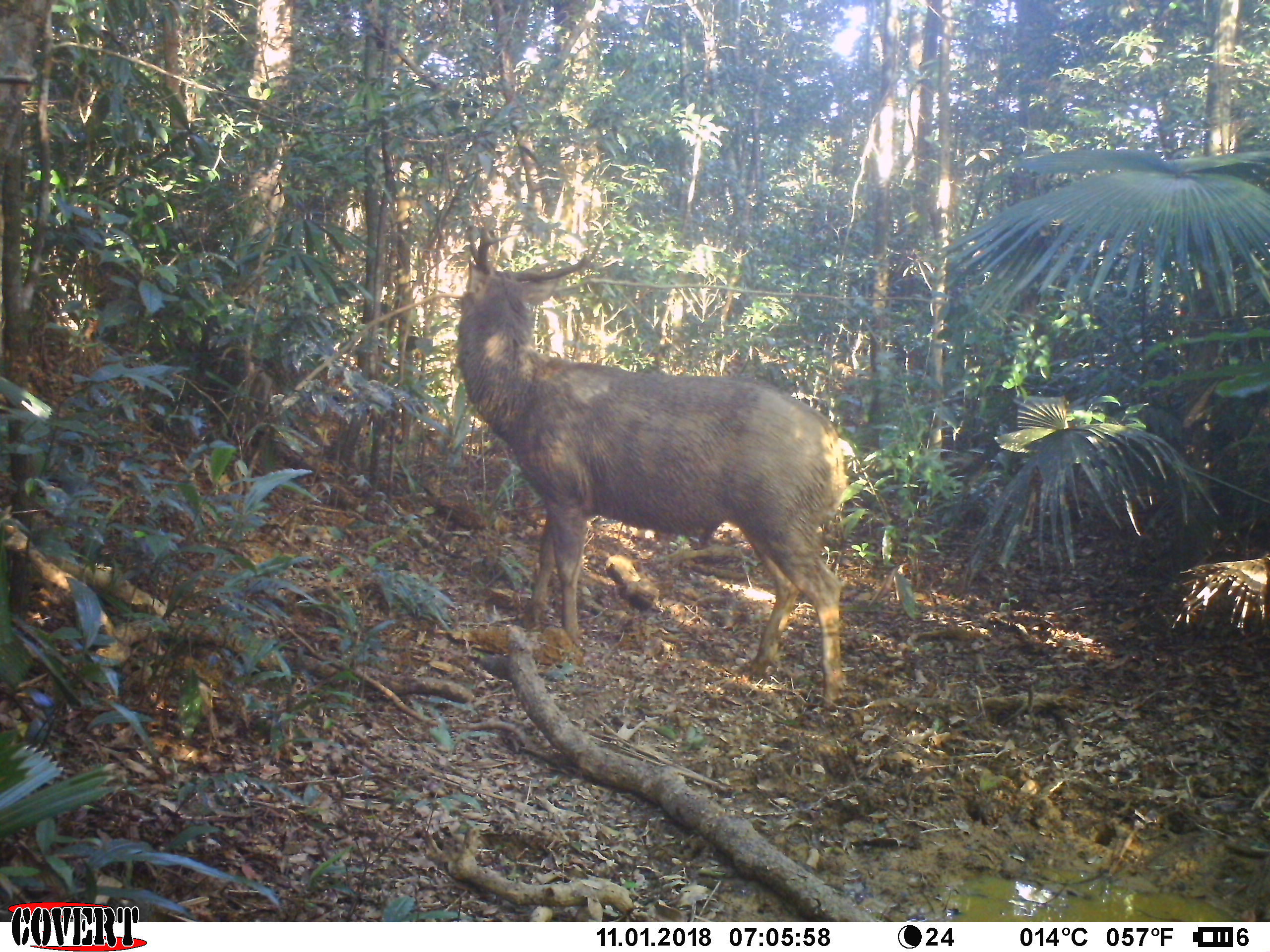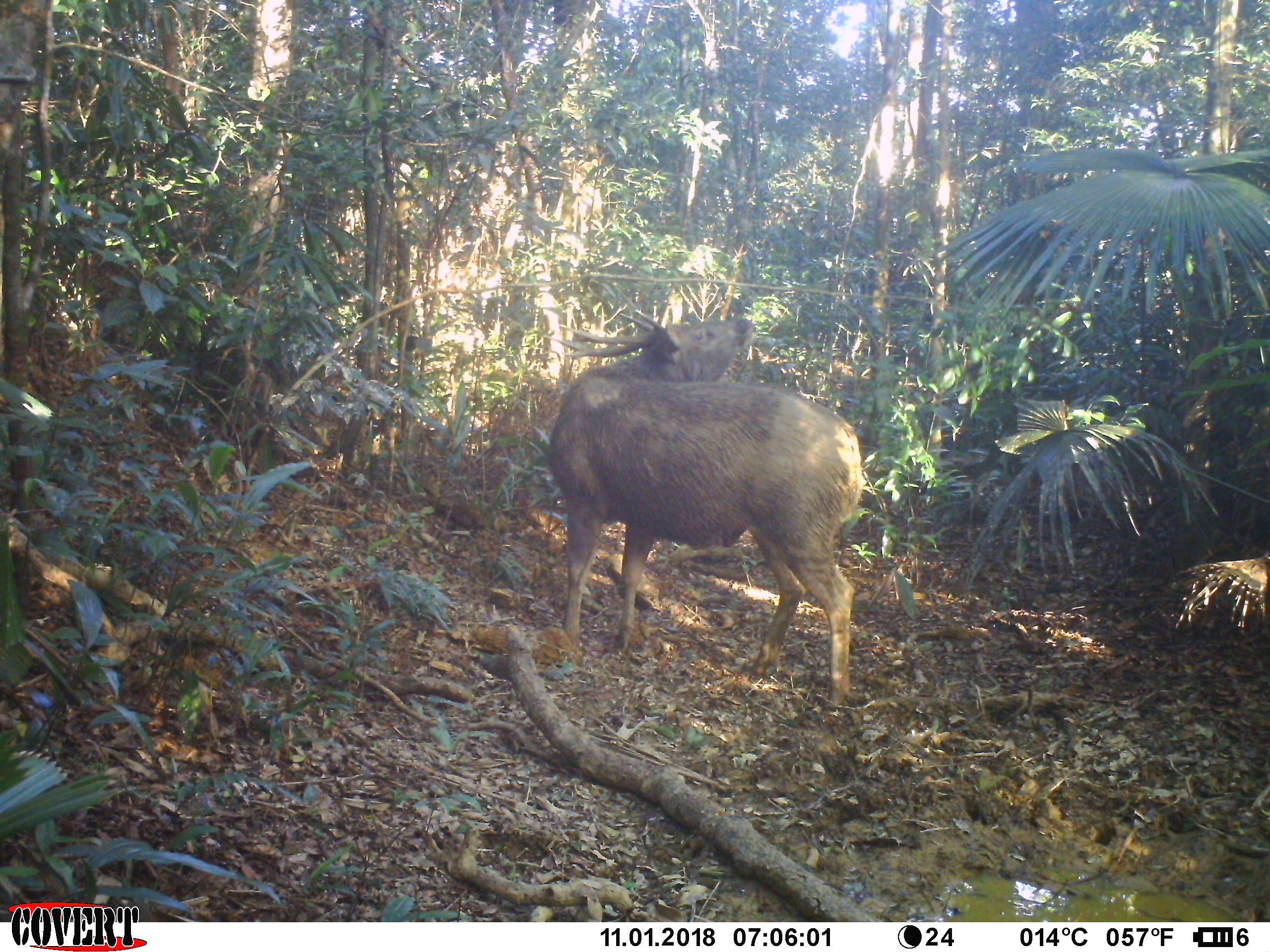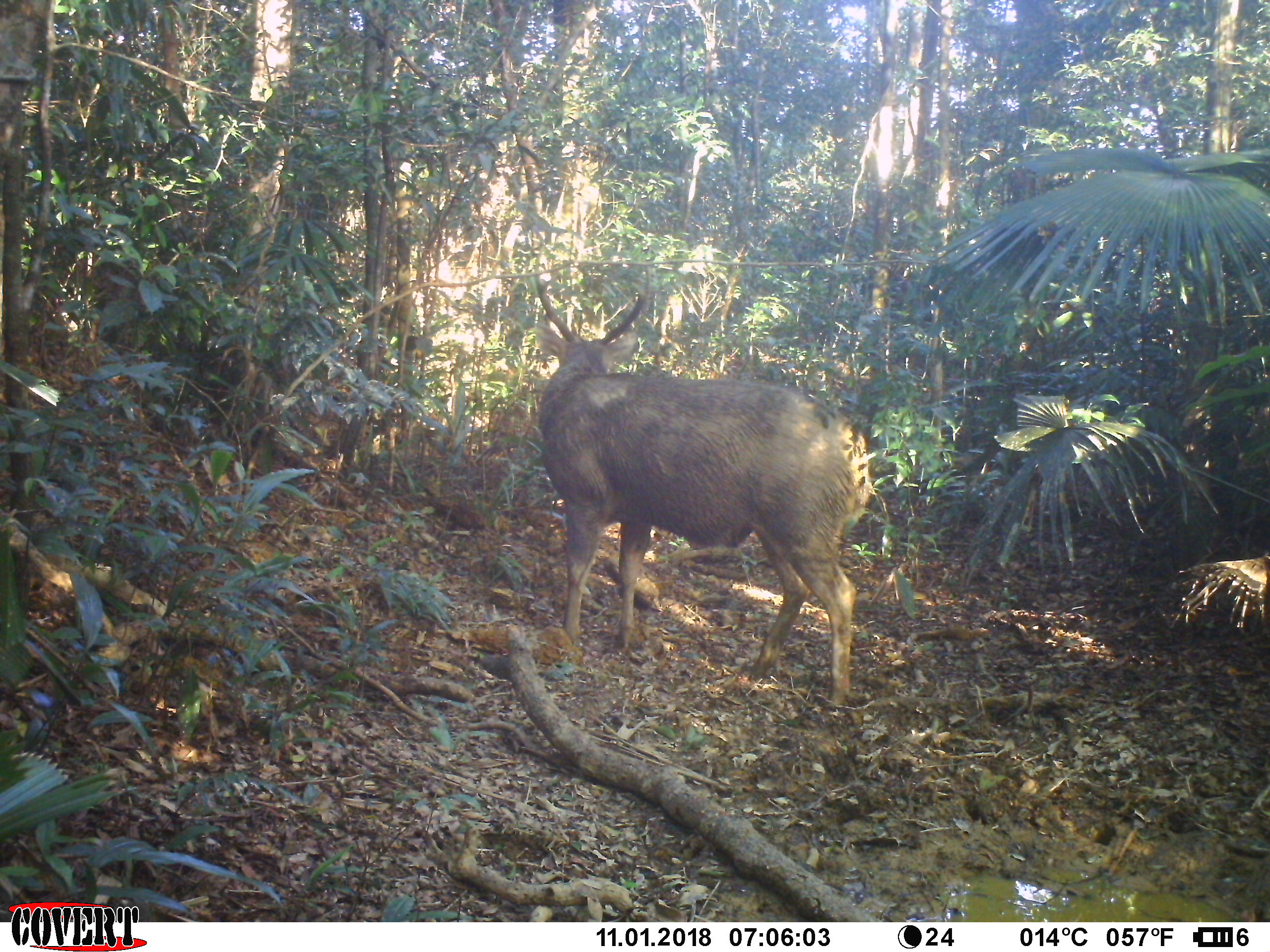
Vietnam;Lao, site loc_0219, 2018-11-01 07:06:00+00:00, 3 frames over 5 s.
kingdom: Animalia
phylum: Chordata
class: Mammalia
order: Artiodactyla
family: Cervidae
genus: Rusa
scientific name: Rusa unicolor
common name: sambar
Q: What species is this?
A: Sambar (Rusa unicolor).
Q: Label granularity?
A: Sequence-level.